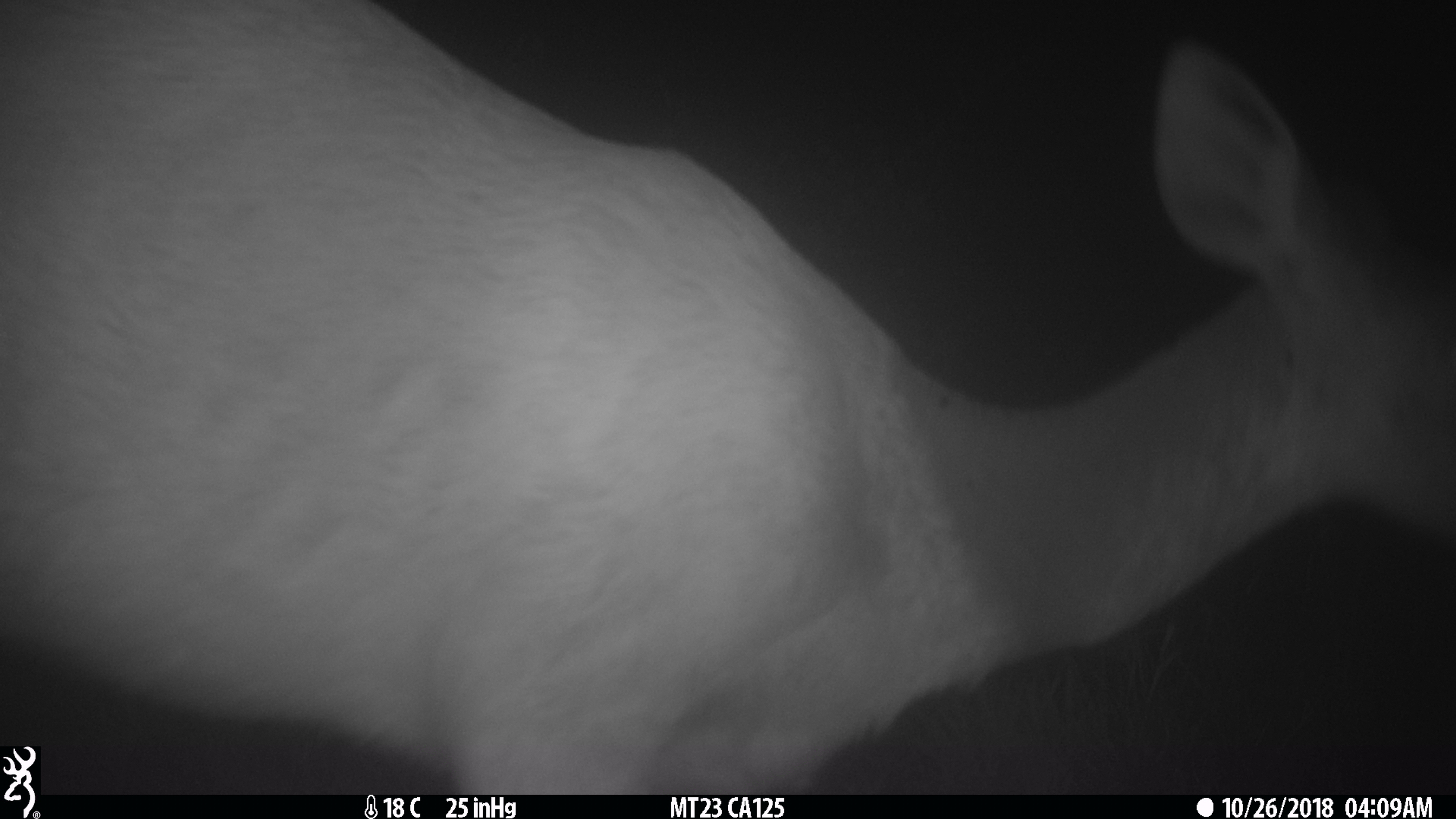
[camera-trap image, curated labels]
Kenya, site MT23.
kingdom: Animalia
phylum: Chordata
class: Mammalia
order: Artiodactyla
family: Bovidae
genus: Tragelaphus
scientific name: Tragelaphus scriptus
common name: bushbuck